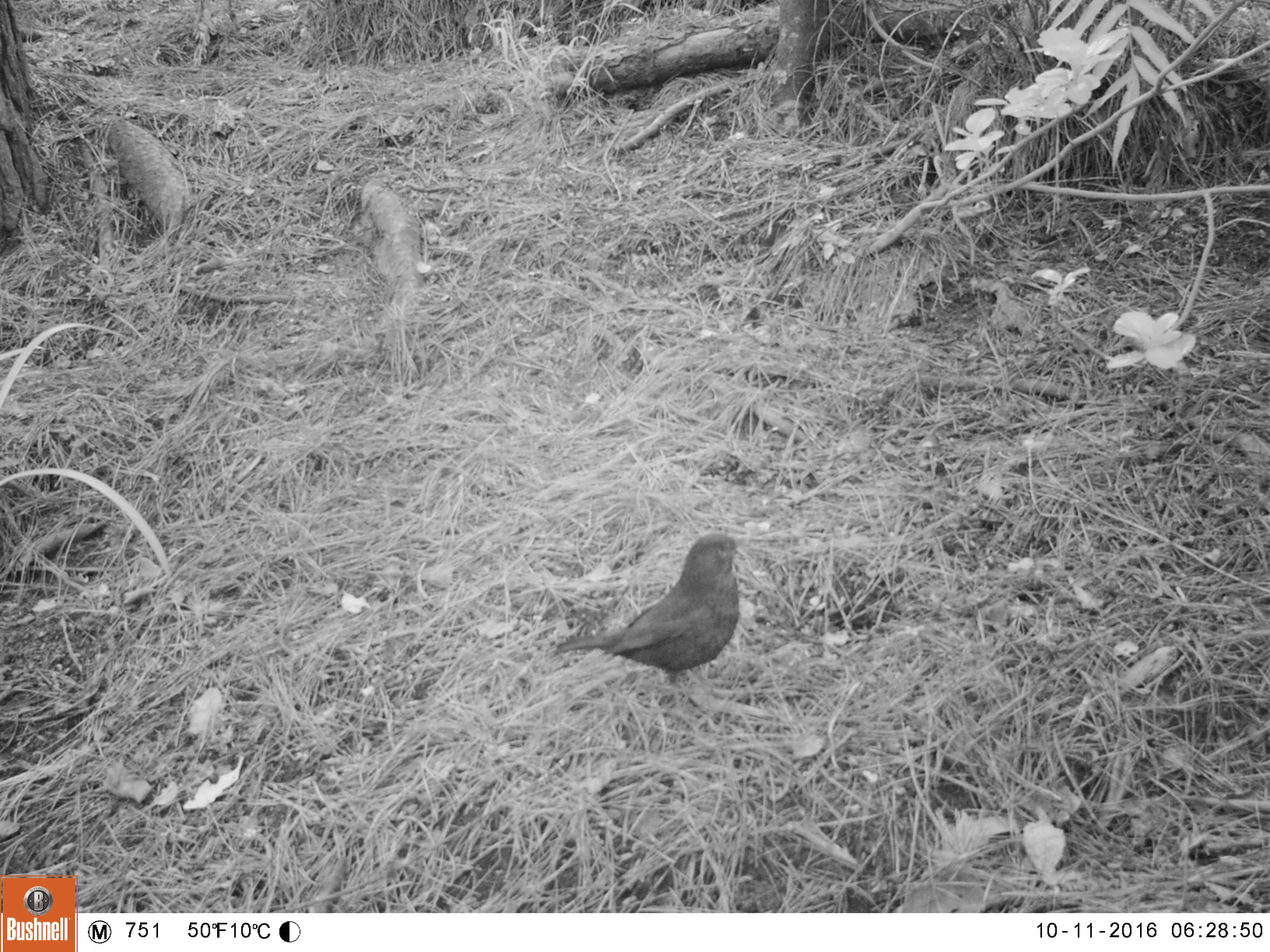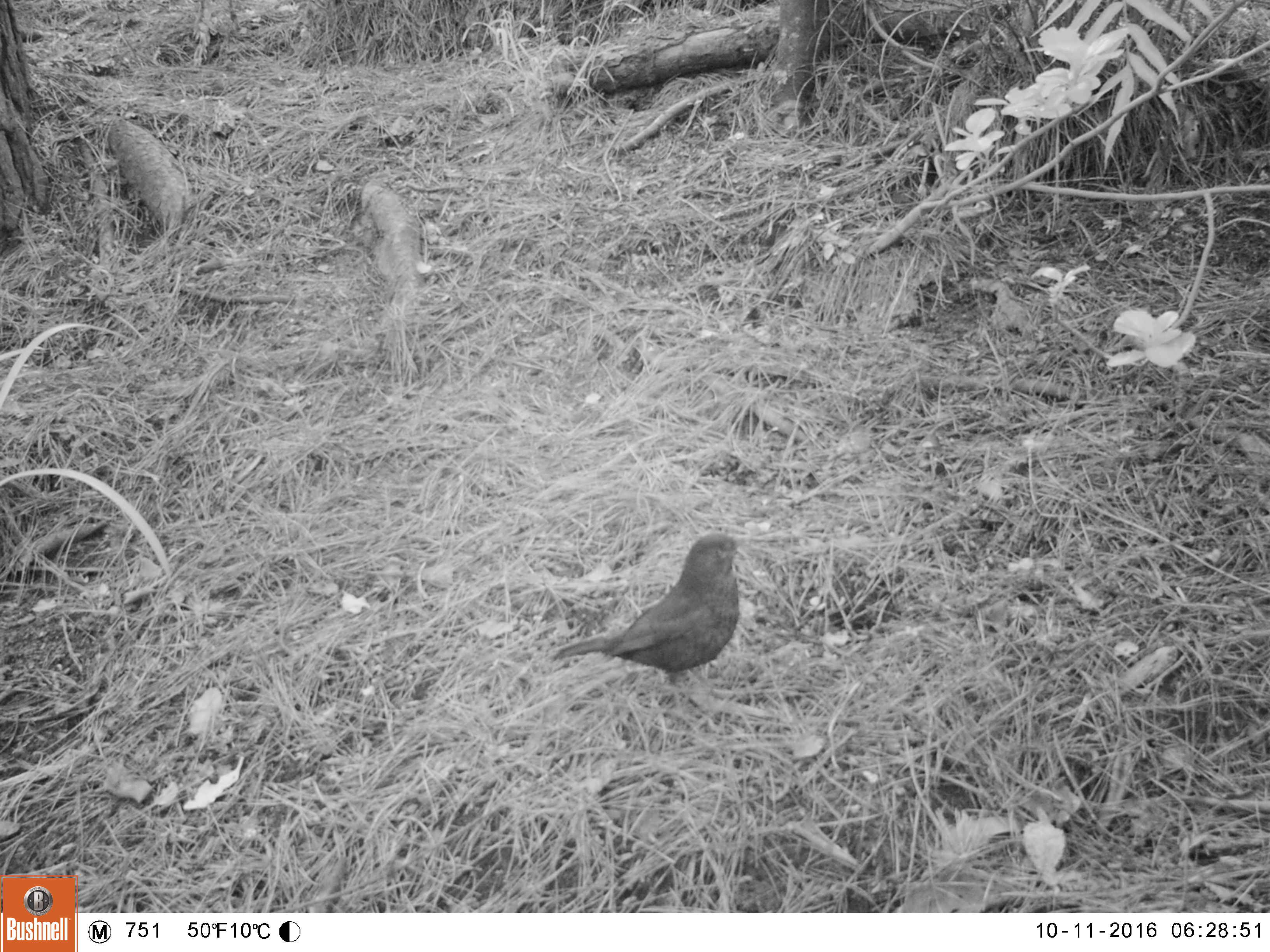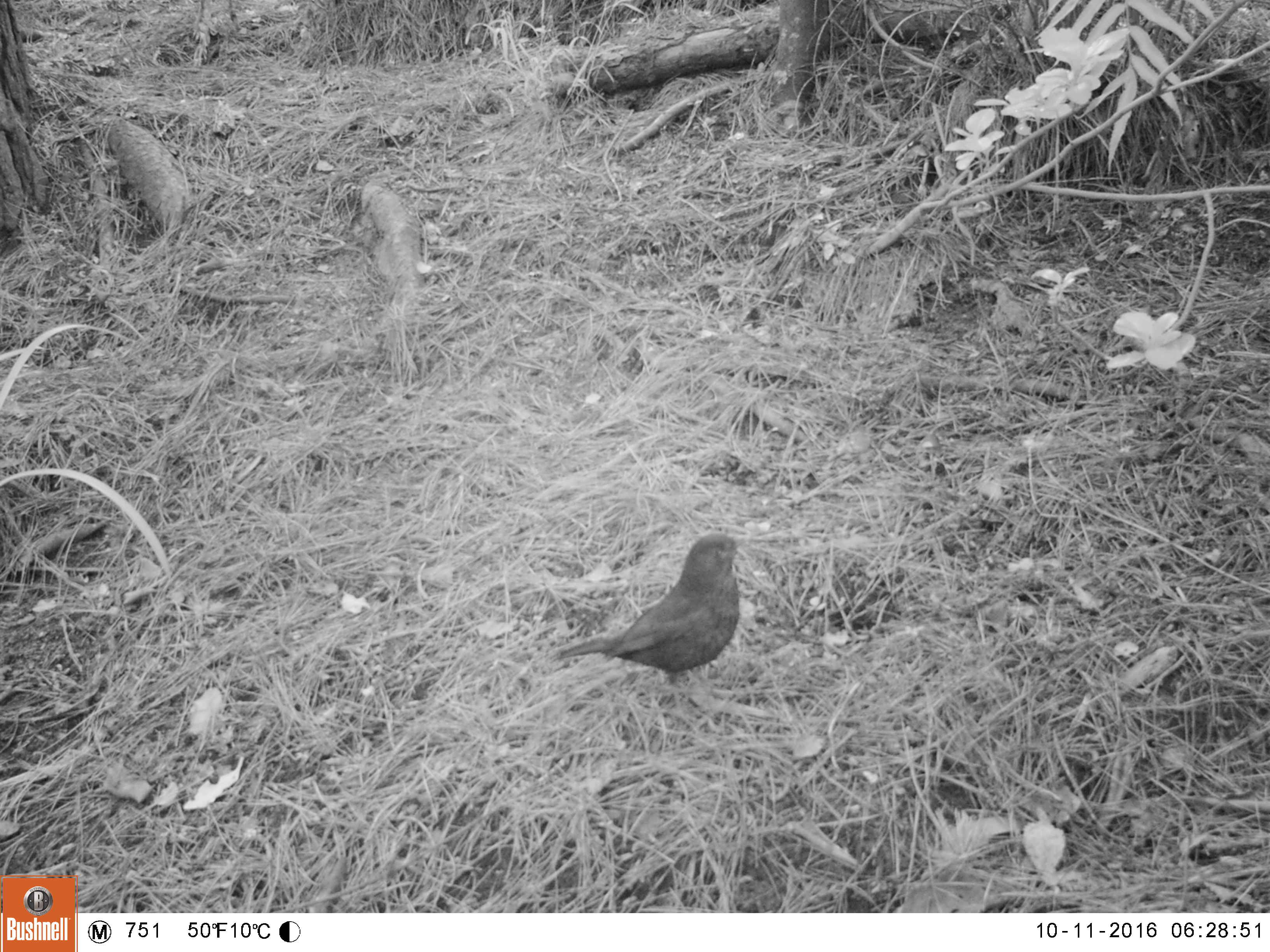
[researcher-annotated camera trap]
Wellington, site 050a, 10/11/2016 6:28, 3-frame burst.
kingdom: Animalia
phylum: Chordata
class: Aves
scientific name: Aves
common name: bird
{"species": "bird (Aves)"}